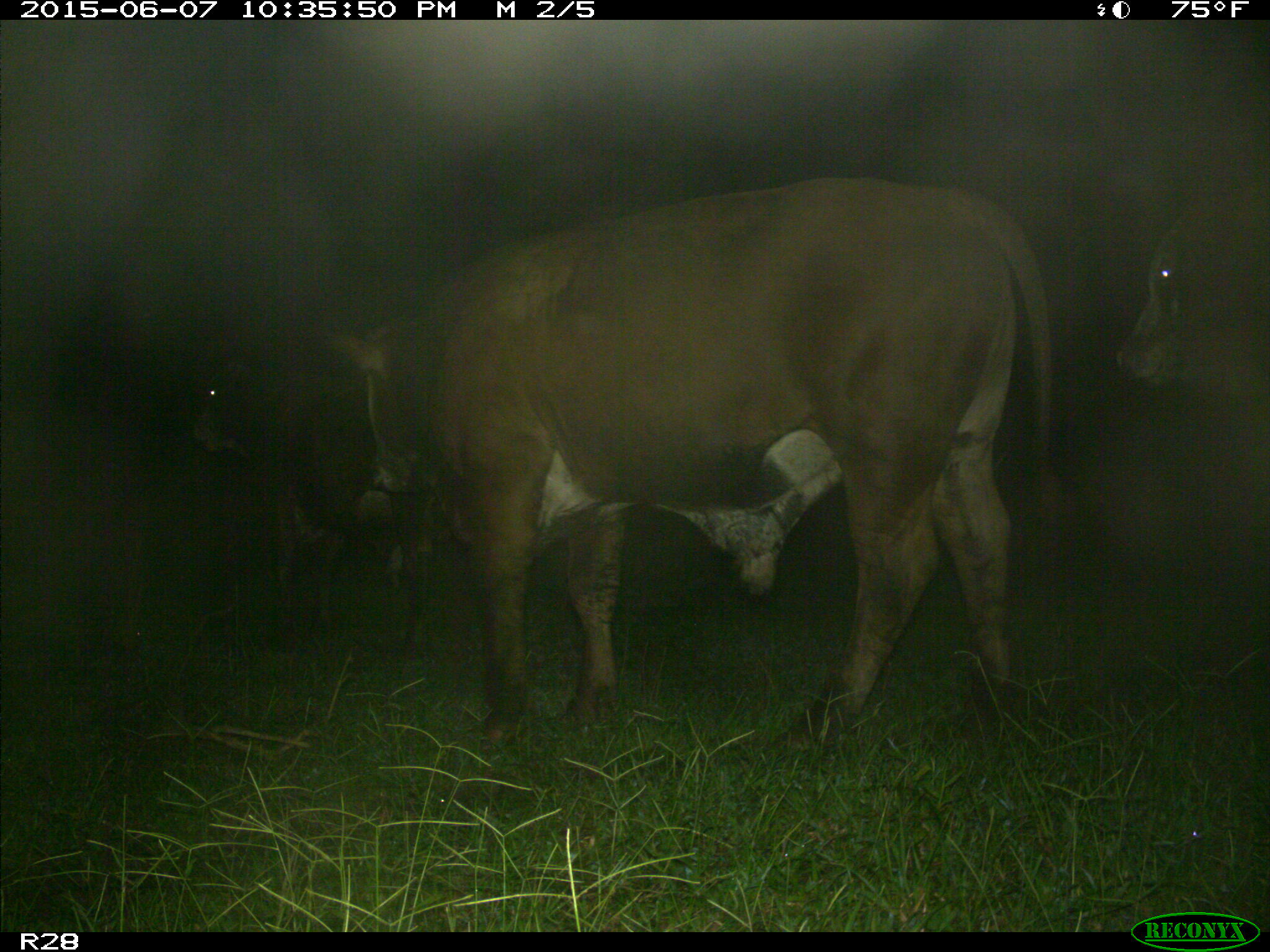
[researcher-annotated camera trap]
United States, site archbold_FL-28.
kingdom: Animalia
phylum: Chordata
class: Mammalia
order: Artiodactyla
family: Bovidae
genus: Bos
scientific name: Bos taurus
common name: domestic cow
Bos taurus (domestic cow).